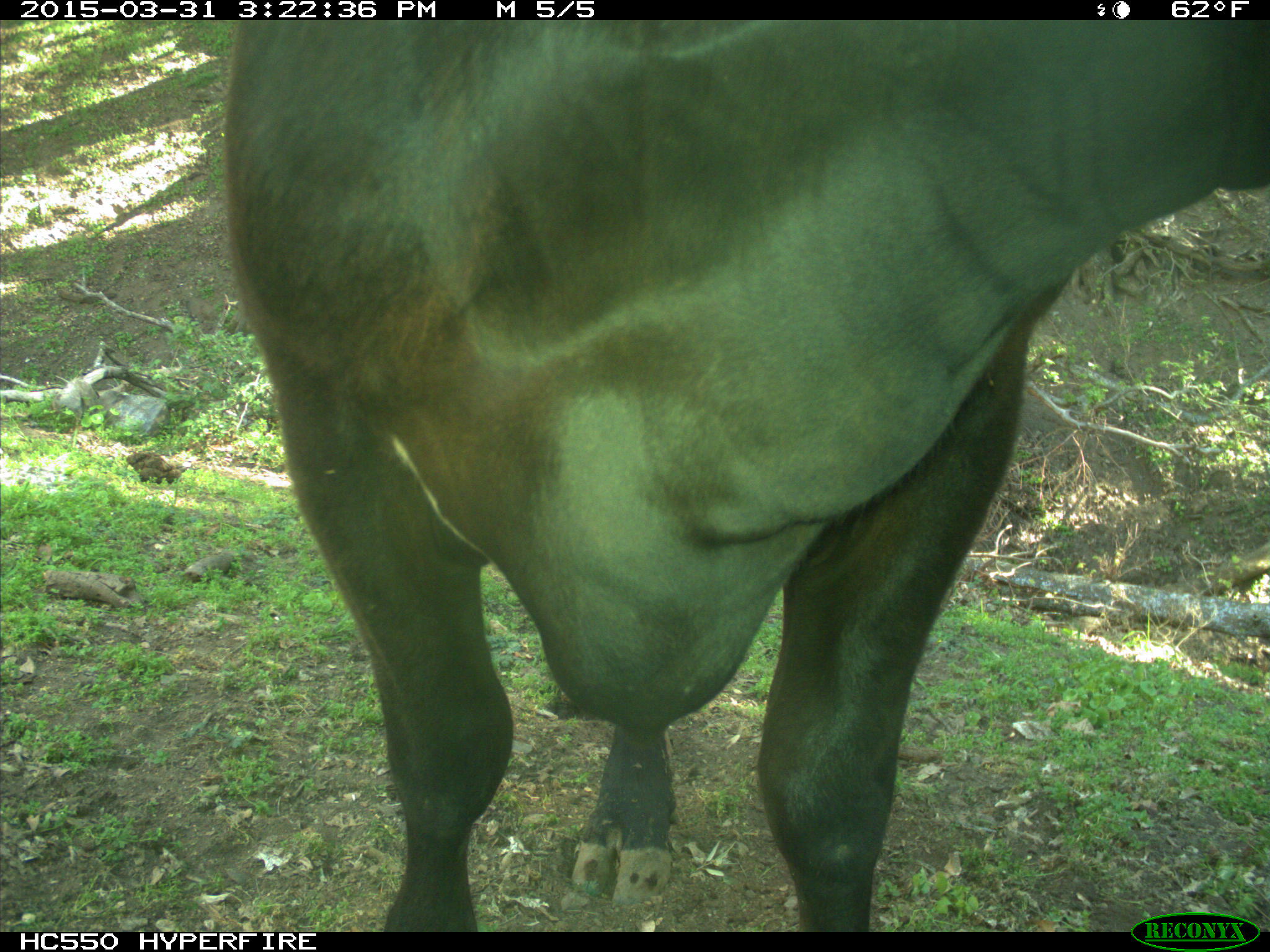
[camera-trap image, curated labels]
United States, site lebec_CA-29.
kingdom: Animalia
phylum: Chordata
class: Mammalia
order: Artiodactyla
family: Bovidae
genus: Bos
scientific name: Bos taurus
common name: domestic cow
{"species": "Bos taurus (domestic cow)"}